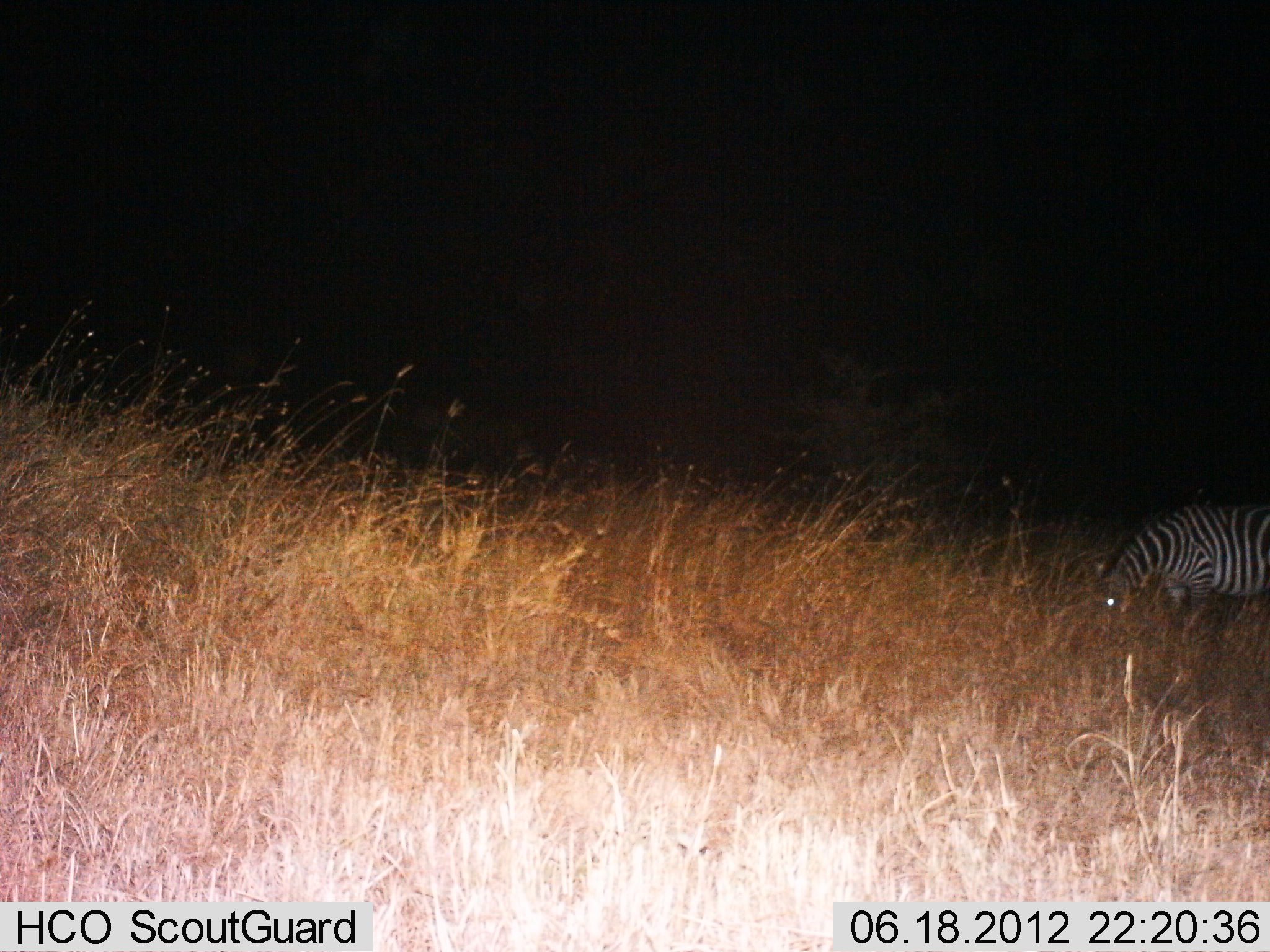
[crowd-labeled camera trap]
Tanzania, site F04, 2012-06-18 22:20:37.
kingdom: Animalia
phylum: Chordata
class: Mammalia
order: Perissodactyla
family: Equidae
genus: Equus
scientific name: Equus quagga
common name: plains zebra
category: zebra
Zebra (plains zebra) (Equus quagga), count 1. Behavior (volunteer vote fractions): standing 30%, resting 0%, moving 0%, interacting 0%. Young present (vote fraction): 0%. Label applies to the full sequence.